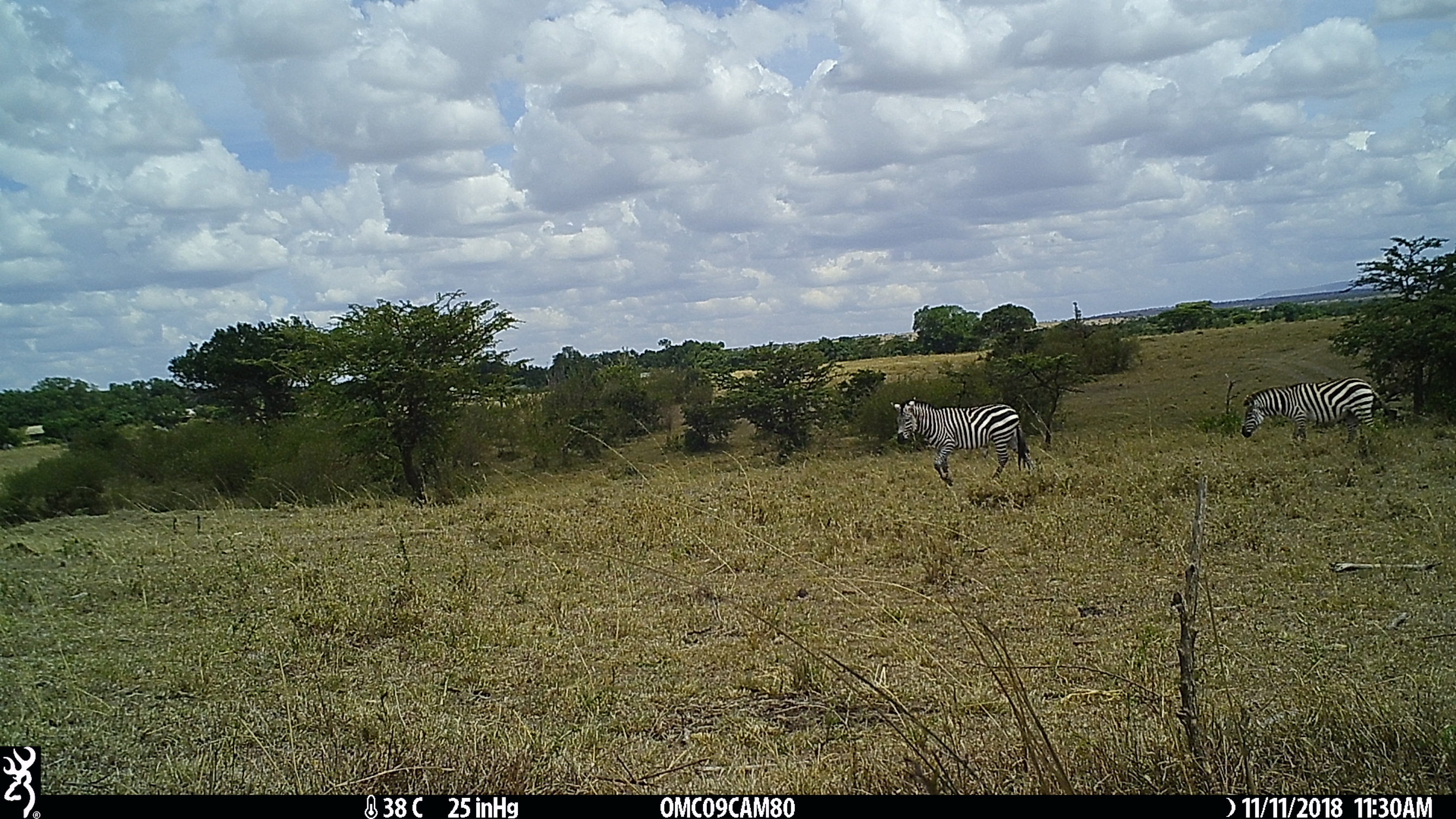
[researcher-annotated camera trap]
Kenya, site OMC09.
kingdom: Animalia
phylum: Chordata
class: Mammalia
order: Perissodactyla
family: Equidae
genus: Equus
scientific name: Equus quagga burchellii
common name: burchell's zebra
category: zebra